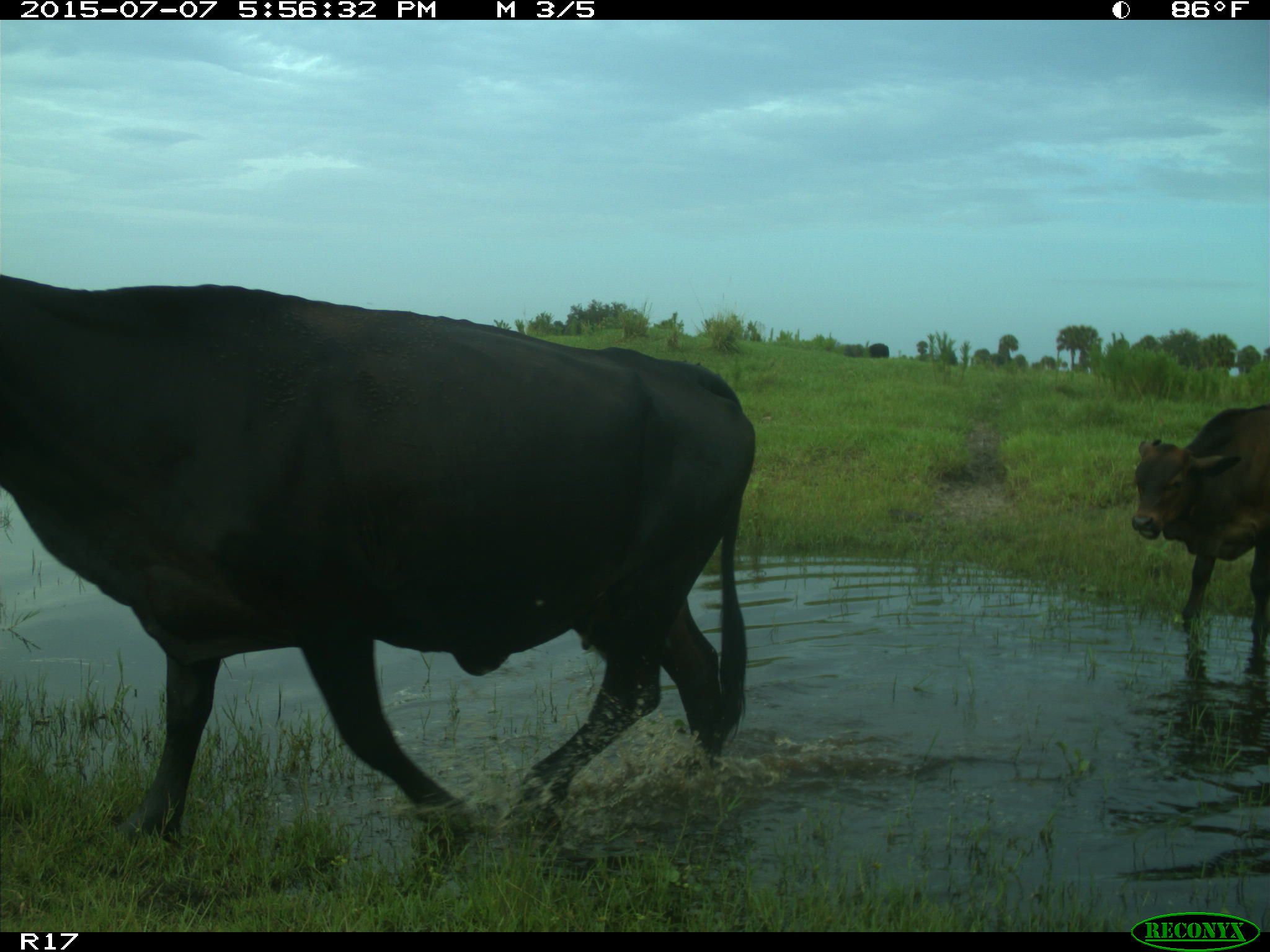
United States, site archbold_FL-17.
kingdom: Animalia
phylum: Chordata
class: Mammalia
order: Artiodactyla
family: Bovidae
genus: Bos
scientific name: Bos taurus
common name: domestic cow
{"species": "Bos taurus (domestic cow)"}